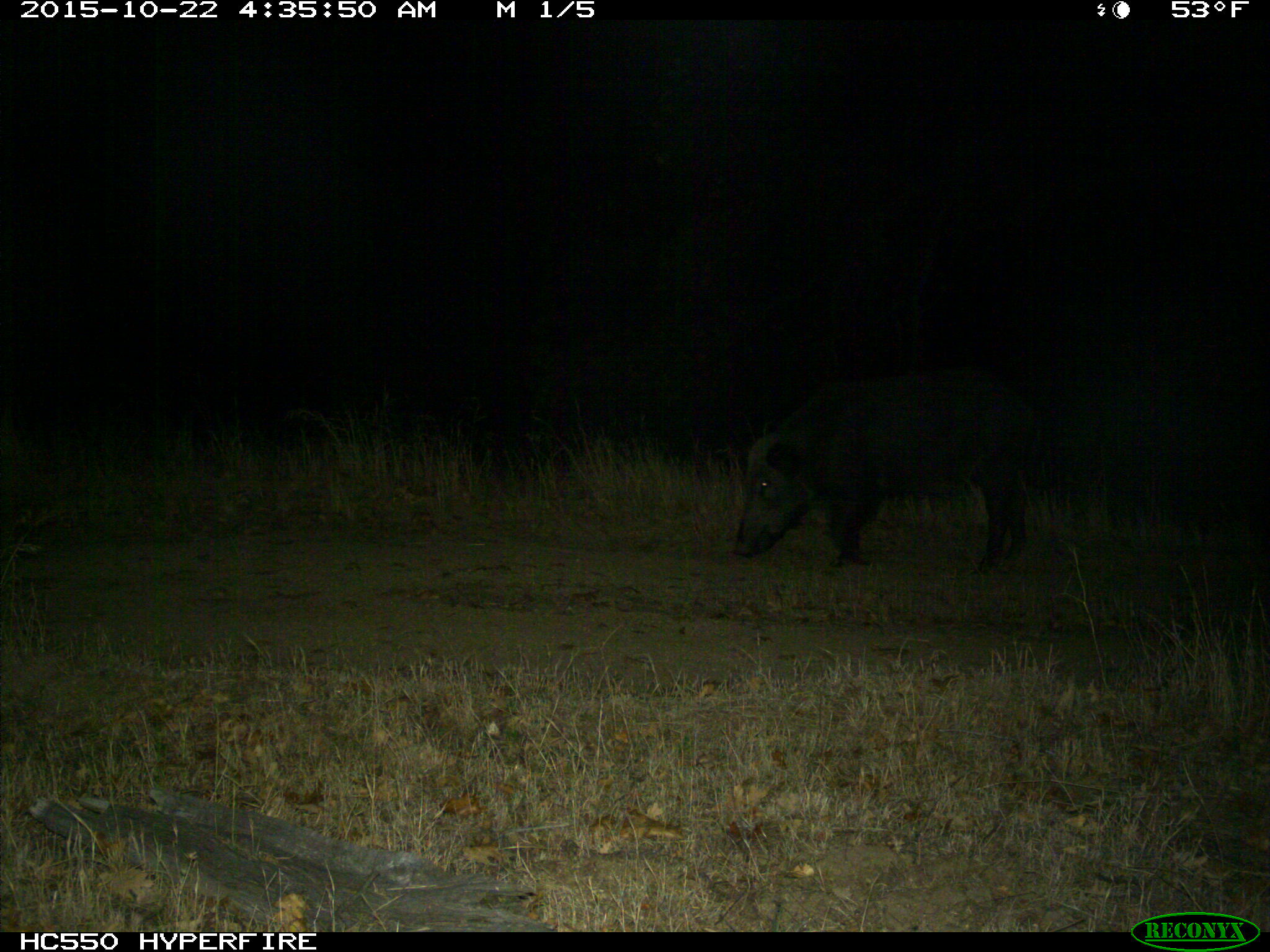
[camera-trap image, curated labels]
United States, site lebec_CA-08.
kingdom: Animalia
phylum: Chordata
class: Mammalia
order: Artiodactyla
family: Suidae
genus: Sus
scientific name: Sus scrofa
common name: wild boar